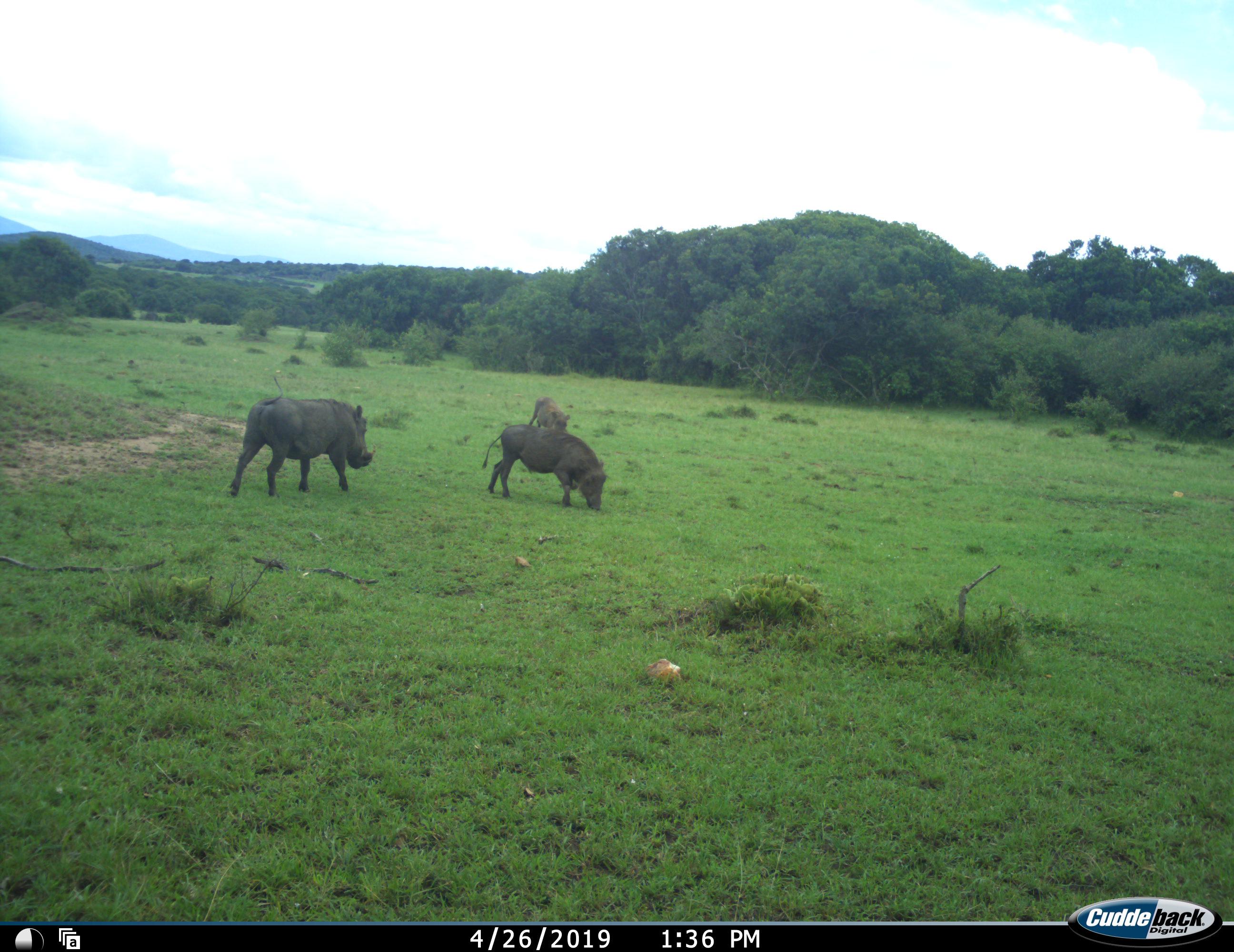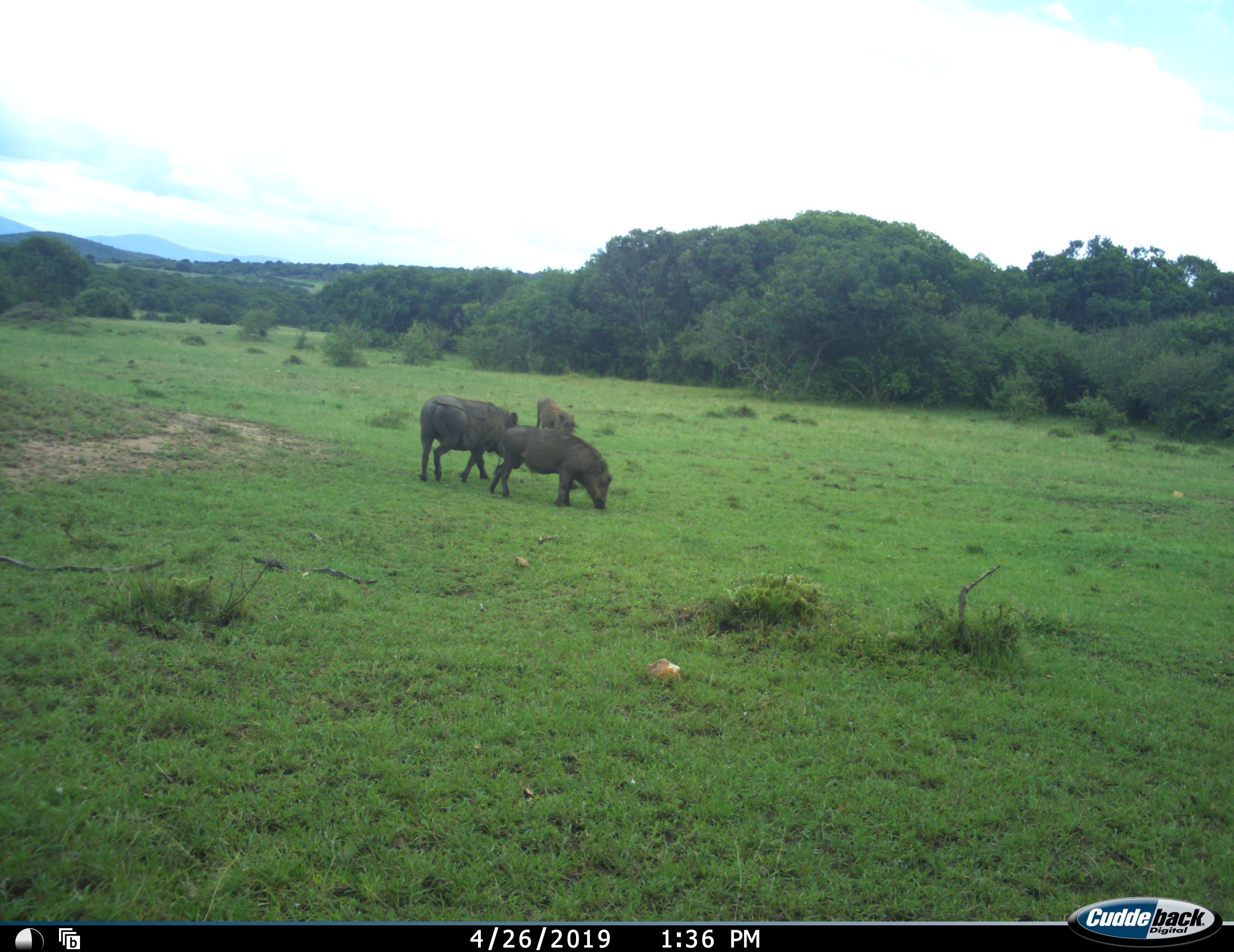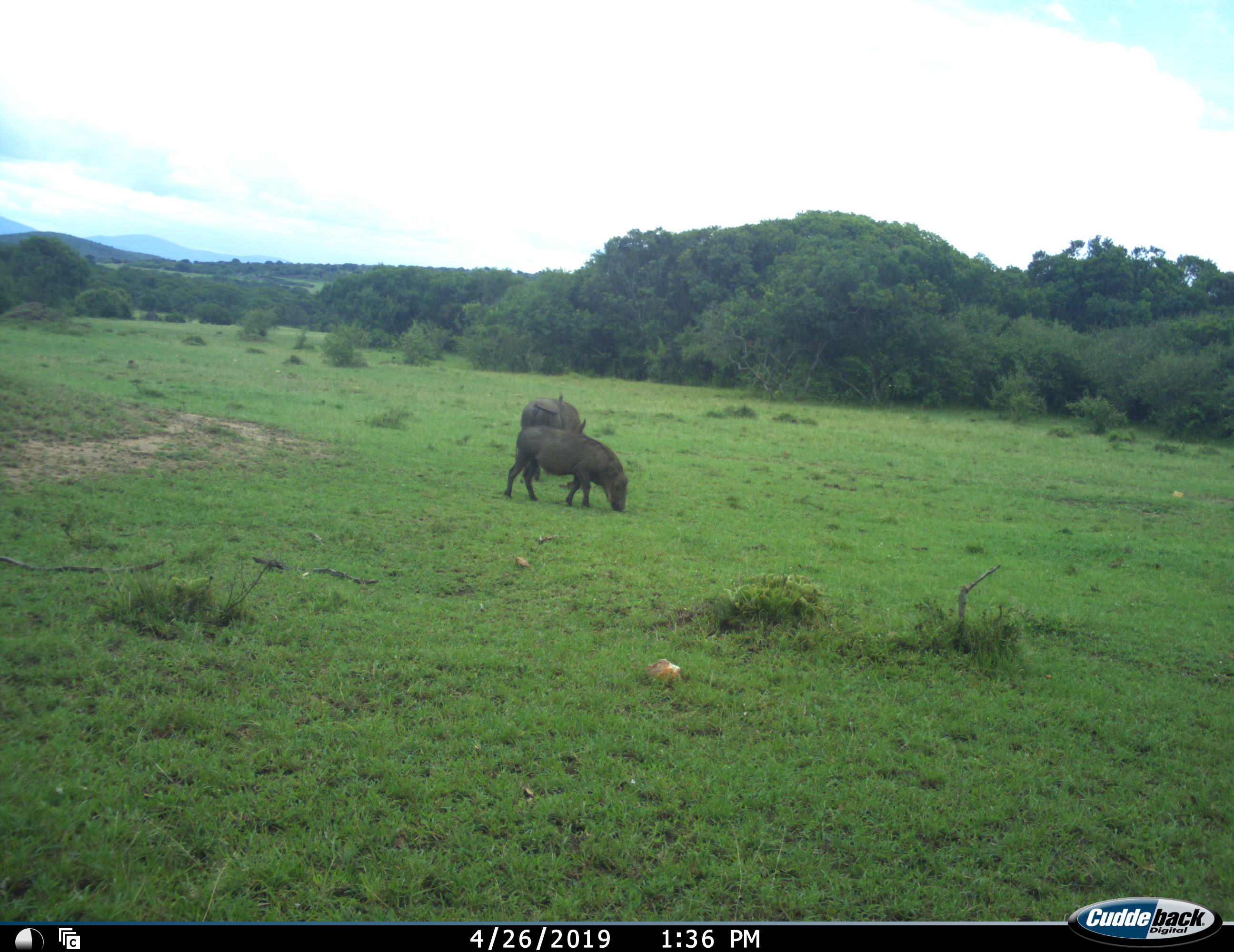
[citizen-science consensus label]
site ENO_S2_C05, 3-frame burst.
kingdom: Animalia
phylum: Chordata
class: Mammalia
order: Artiodactyla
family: Suidae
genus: Phacochoerus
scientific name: Phacochoerus africanus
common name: warthog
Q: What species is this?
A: Warthog (Phacochoerus africanus).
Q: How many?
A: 3.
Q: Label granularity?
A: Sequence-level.